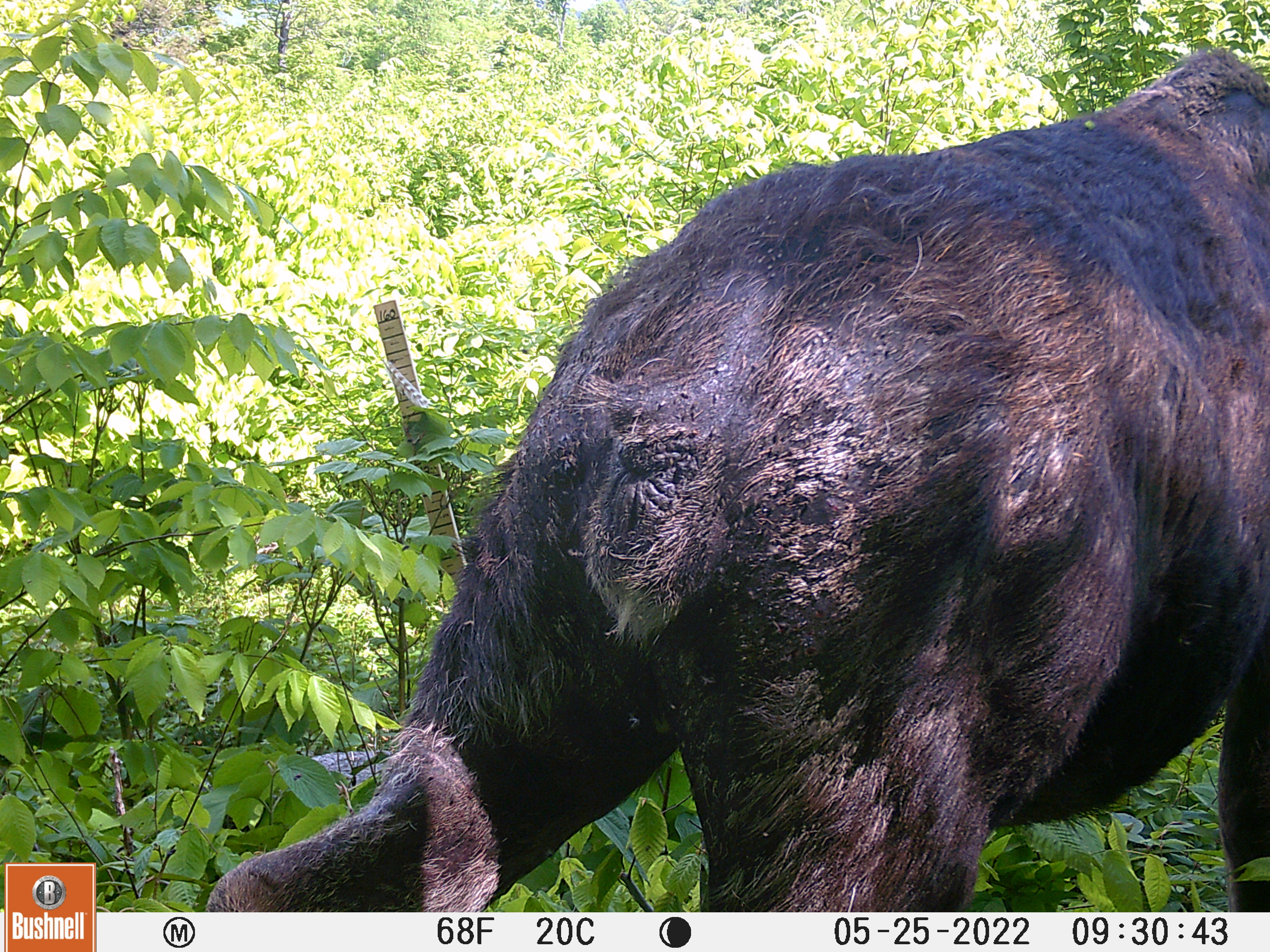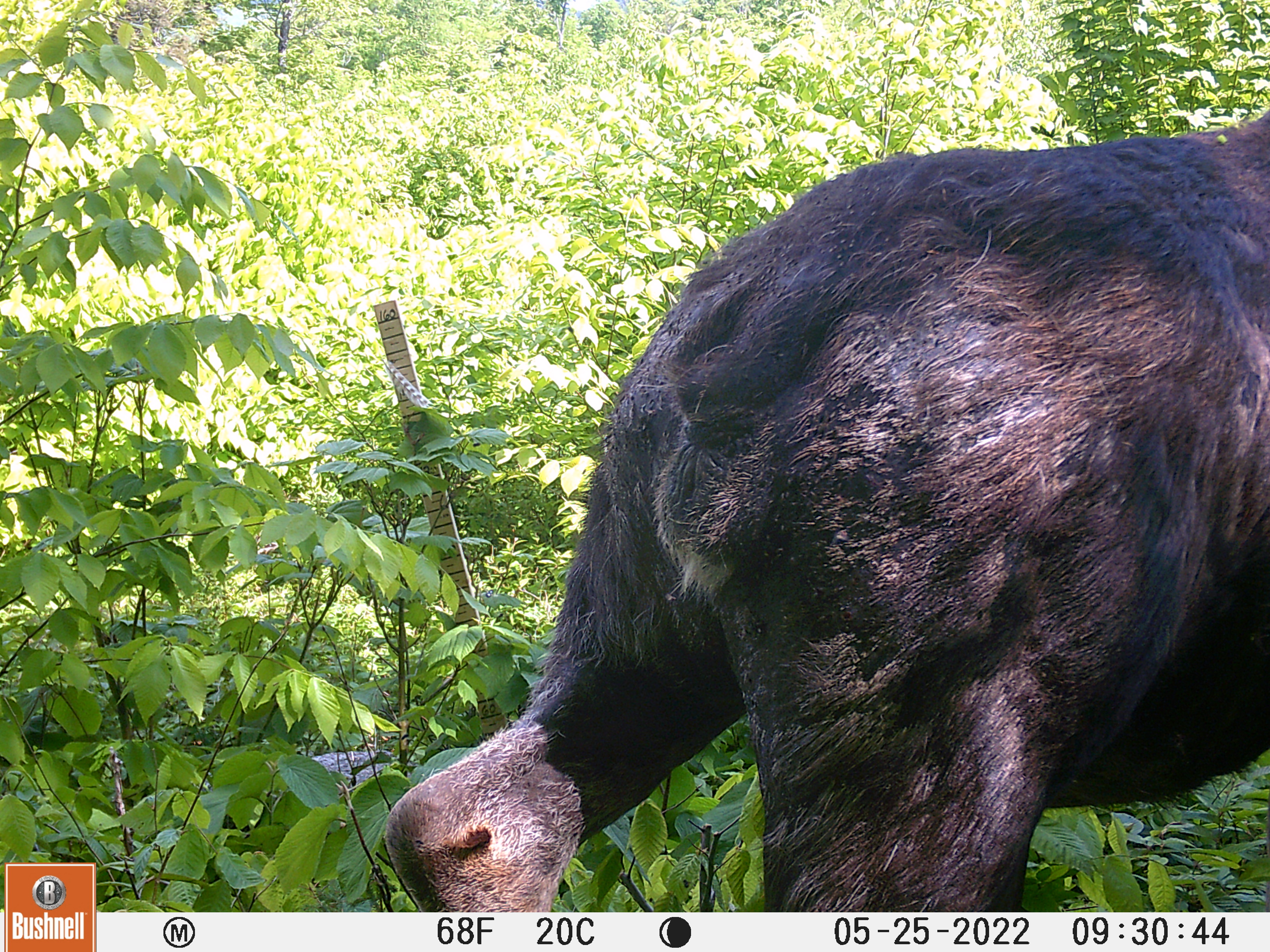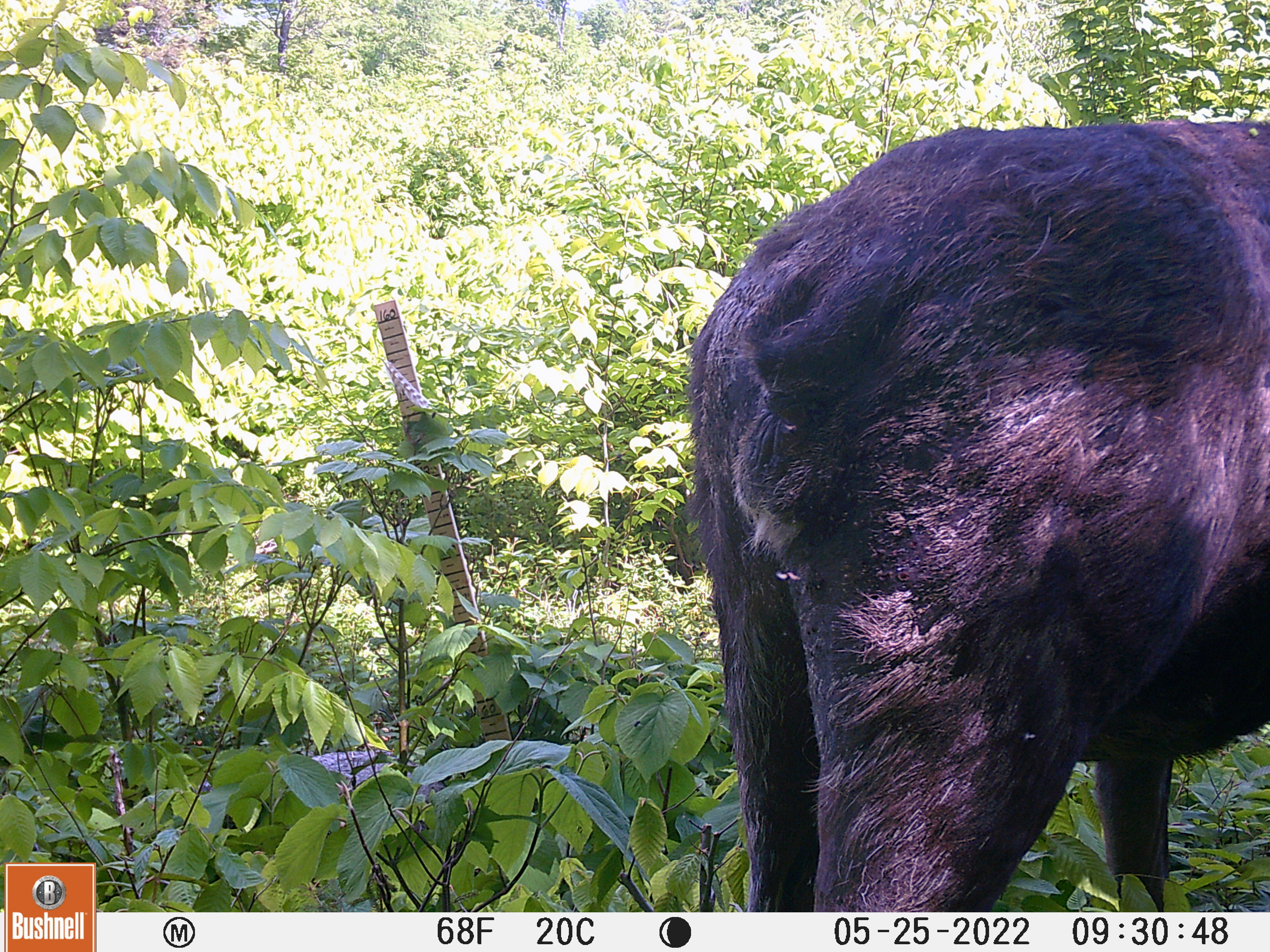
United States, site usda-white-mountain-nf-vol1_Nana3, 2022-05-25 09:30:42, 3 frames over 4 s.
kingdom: Animalia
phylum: Chordata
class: Mammalia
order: Artiodactyla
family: Cervidae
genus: Alces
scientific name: Alces alces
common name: moose